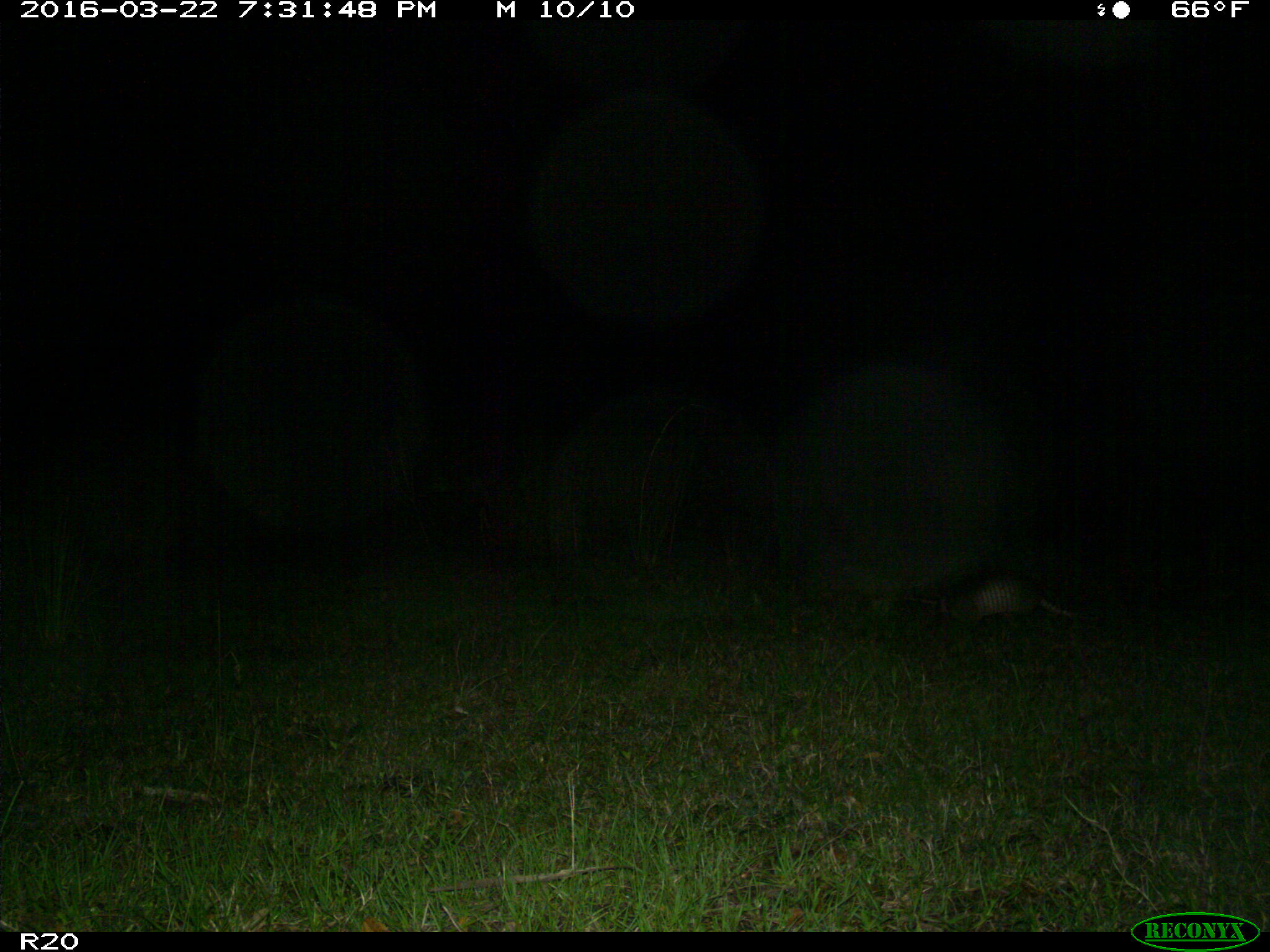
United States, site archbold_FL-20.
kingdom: Animalia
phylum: Chordata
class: Mammalia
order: Cingulata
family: Dasypodidae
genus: Dasypus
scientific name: Dasypus novemcinctus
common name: nine-banded armadillo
Dasypus novemcinctus (nine-banded armadillo).